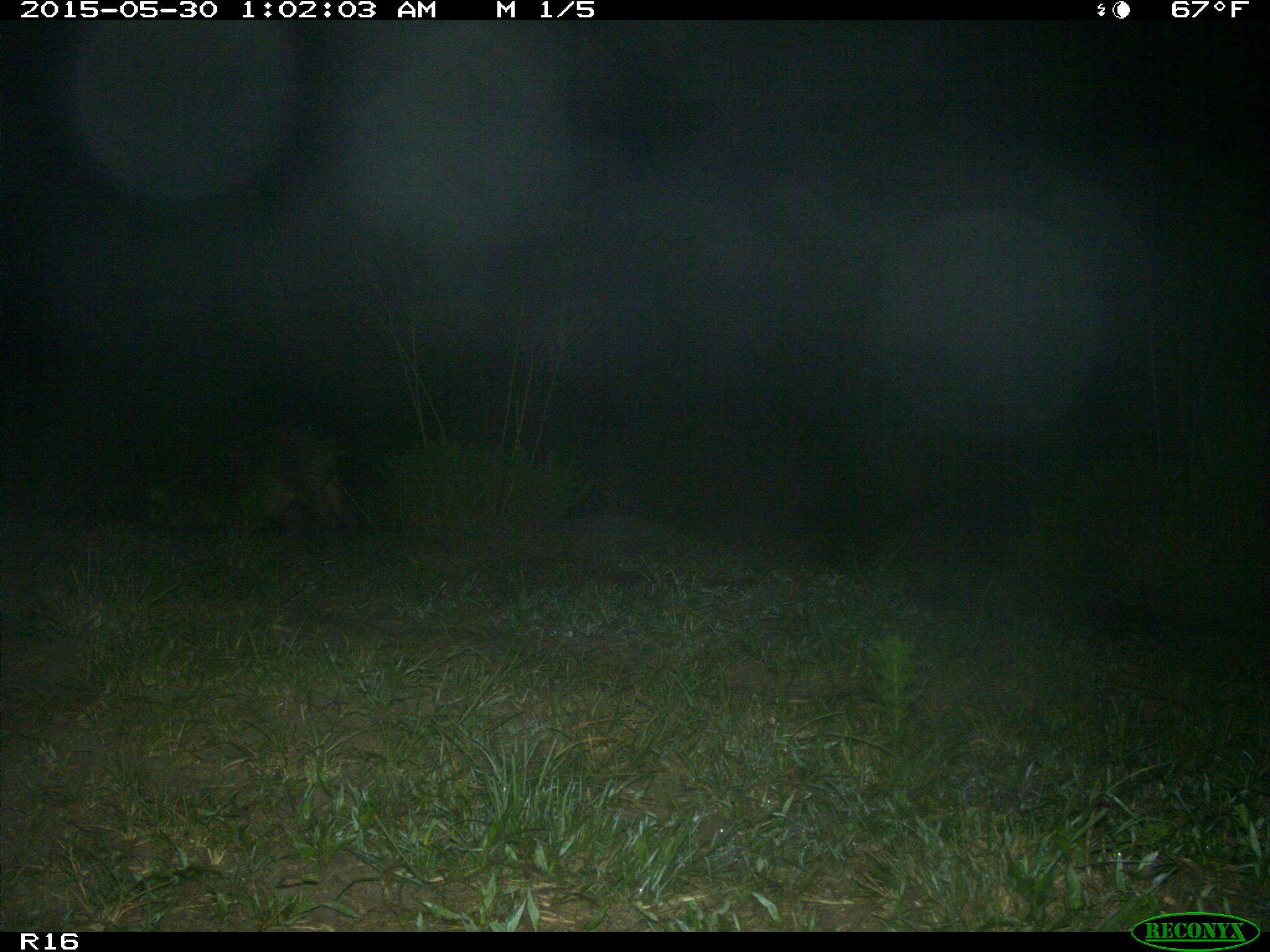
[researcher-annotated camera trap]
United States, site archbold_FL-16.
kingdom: Animalia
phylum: Chordata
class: Mammalia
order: Artiodactyla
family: Suidae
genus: Sus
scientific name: Sus scrofa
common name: wild boar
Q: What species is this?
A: Sus scrofa (wild boar).